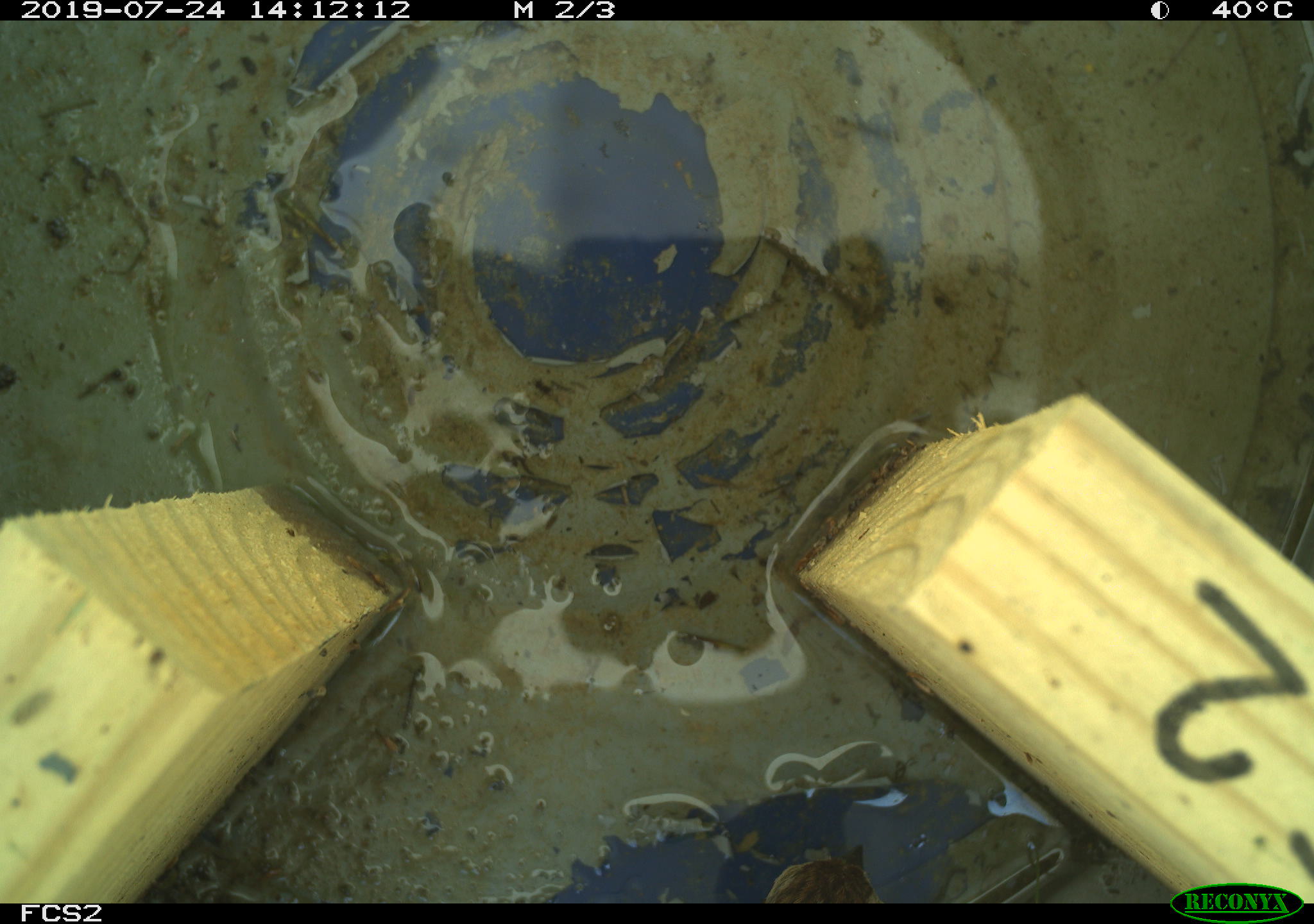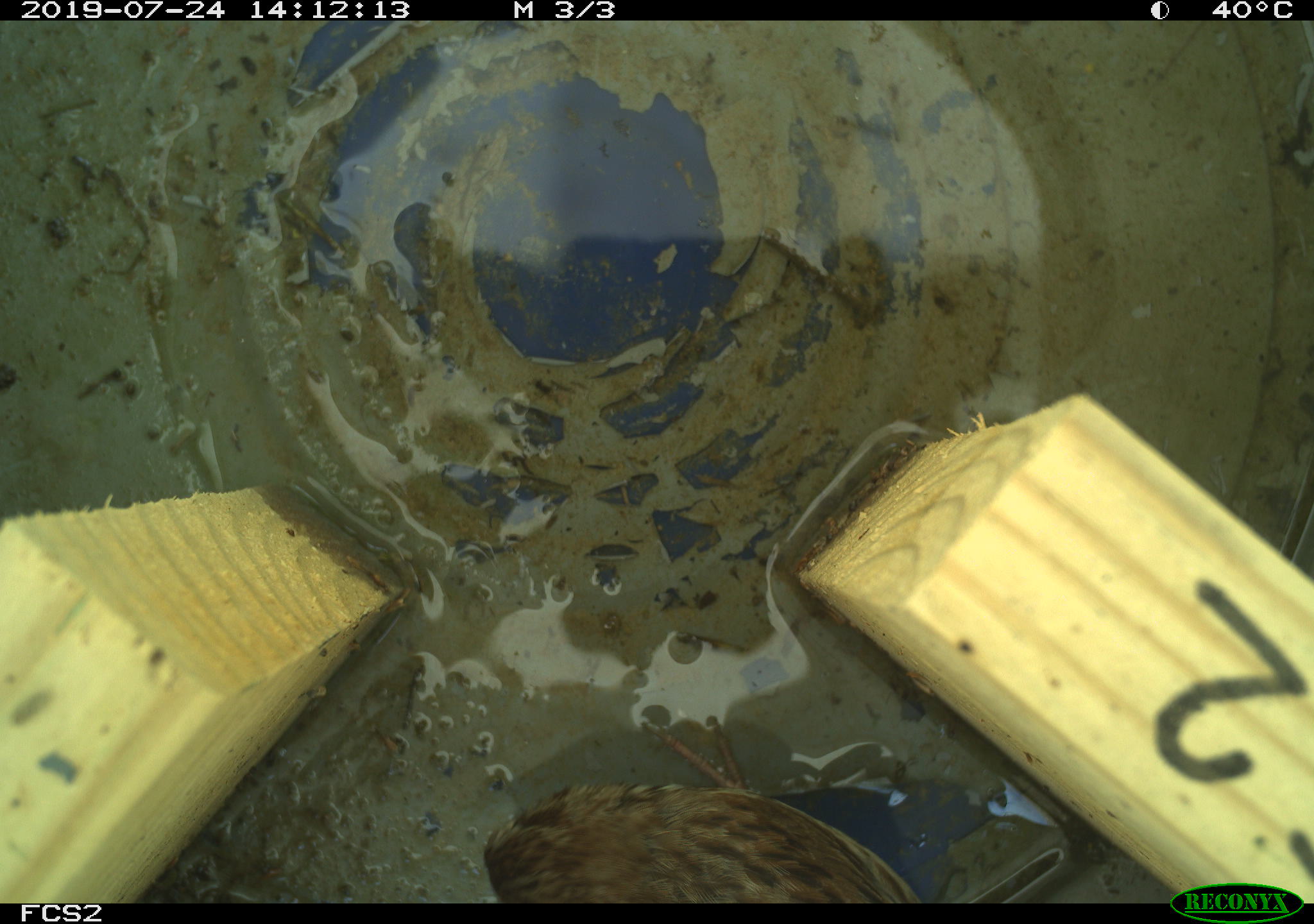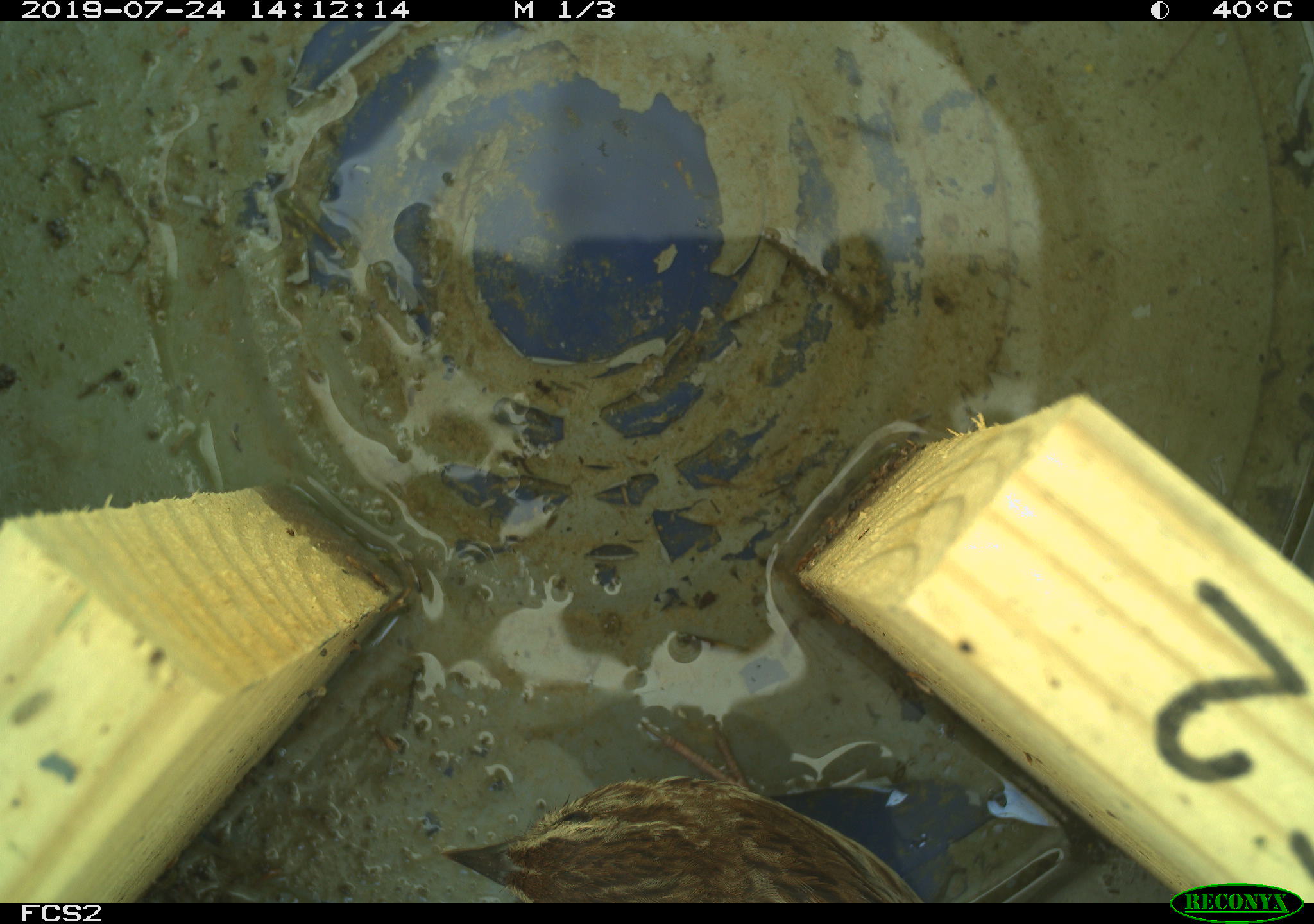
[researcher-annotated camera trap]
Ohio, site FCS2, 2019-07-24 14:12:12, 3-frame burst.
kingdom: Animalia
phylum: Chordata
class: Aves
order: Passeriformes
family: Passerellidae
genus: Melospiza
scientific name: Melospiza melodia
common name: song sparrow